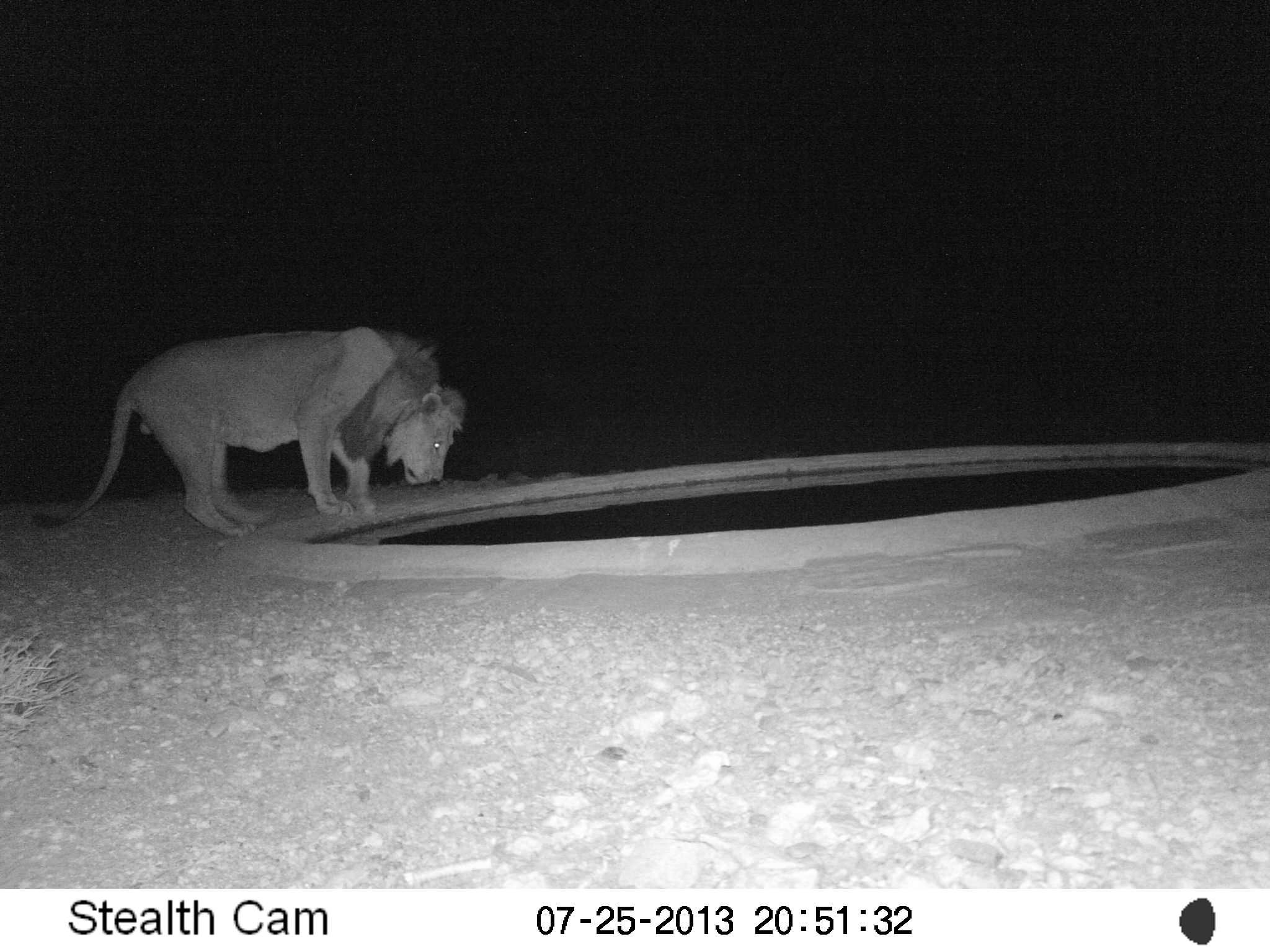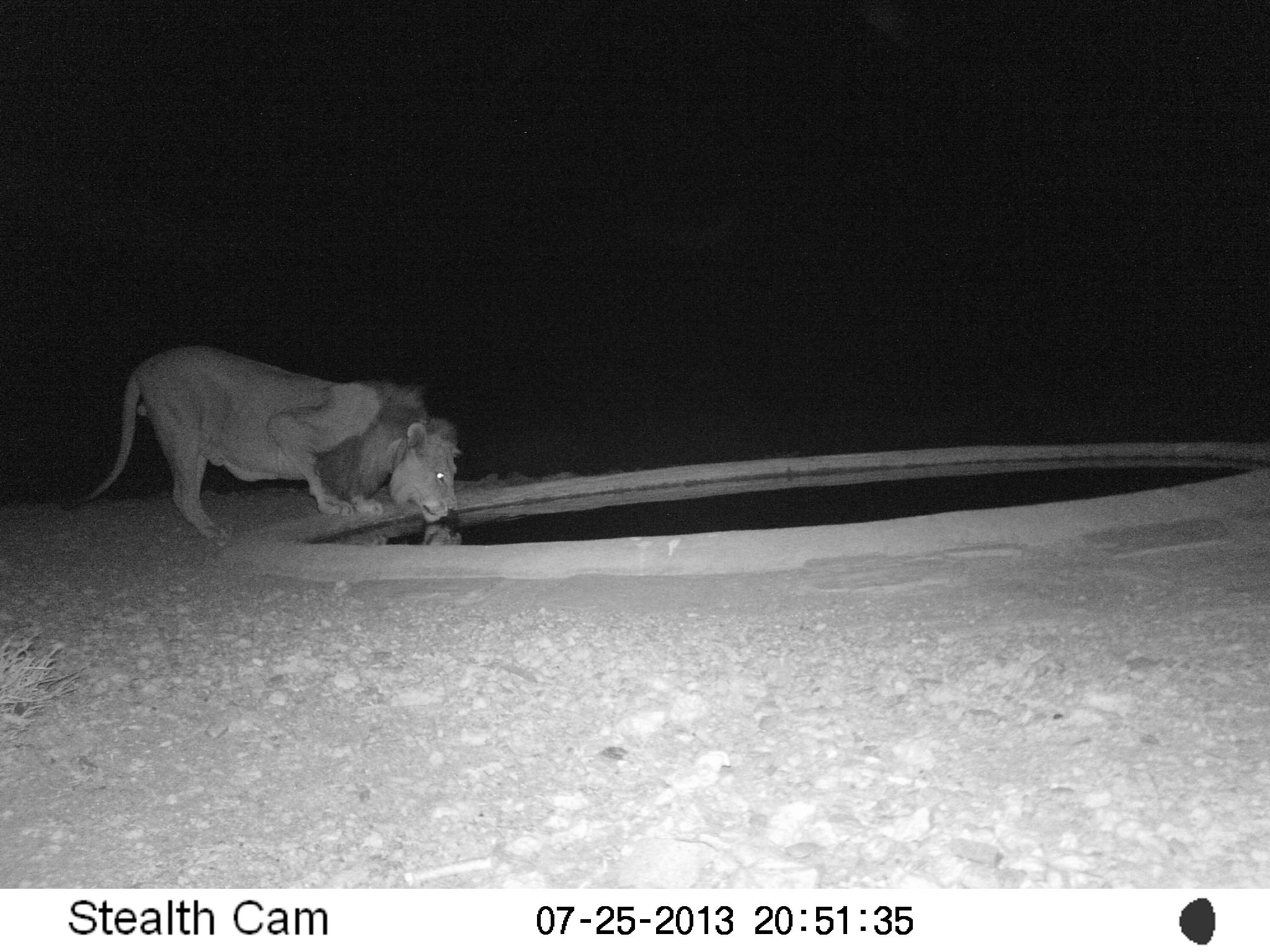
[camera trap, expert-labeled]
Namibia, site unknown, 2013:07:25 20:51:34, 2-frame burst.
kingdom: Animalia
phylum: Chordata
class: Mammalia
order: Carnivora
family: Felidae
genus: Panthera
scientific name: Panthera leo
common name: lion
Panthera leo (lion).